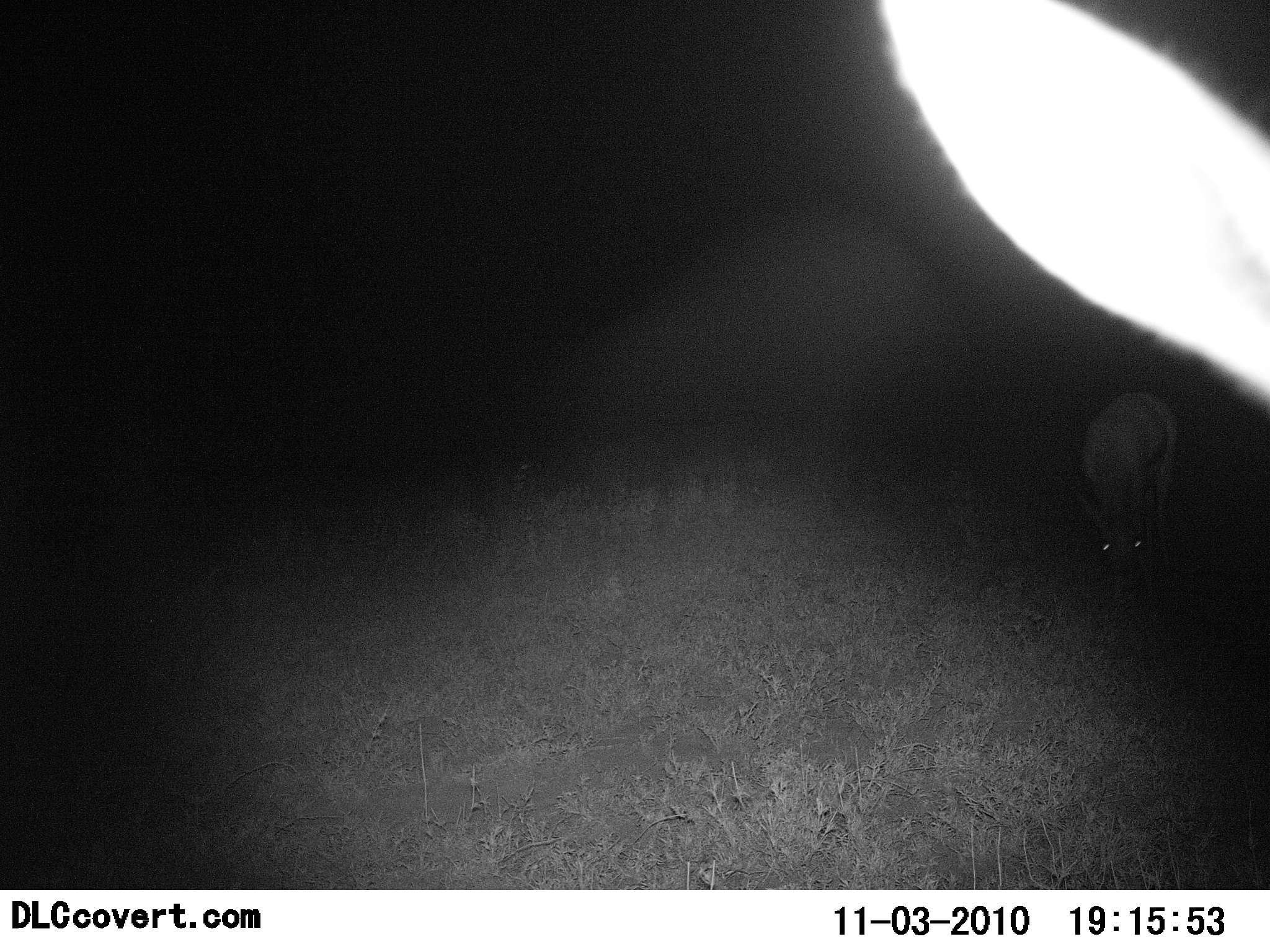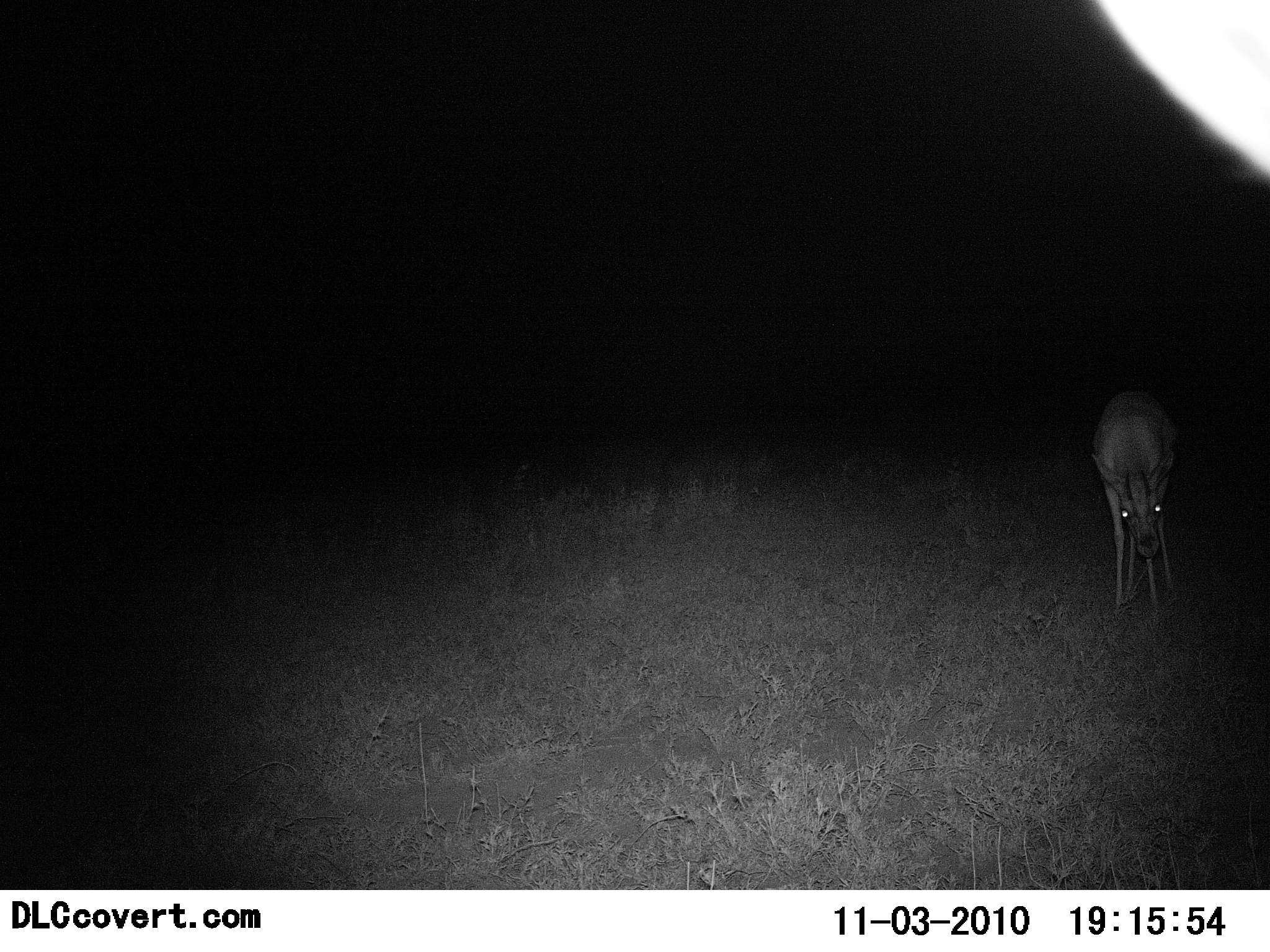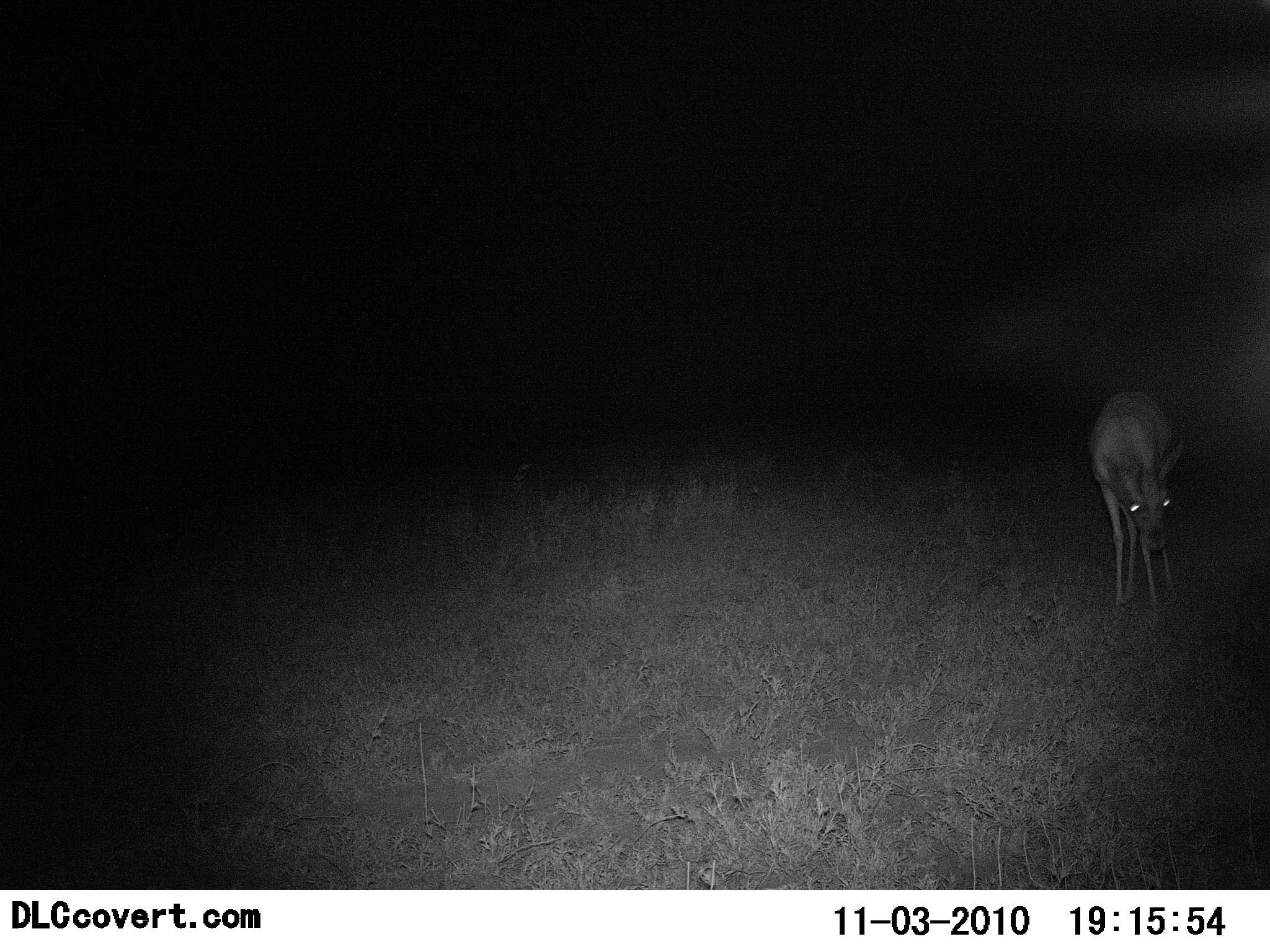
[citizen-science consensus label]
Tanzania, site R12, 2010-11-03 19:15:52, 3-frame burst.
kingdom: Animalia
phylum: Chordata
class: Mammalia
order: Artiodactyla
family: Bovidae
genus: Eudorcas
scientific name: Eudorcas thomsonii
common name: thomson's gazelle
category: gazellethomsons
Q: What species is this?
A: Gazellethomsons (thomson's gazelle) (Eudorcas thomsonii).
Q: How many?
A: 2.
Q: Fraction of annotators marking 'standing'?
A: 83%.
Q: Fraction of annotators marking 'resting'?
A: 0%.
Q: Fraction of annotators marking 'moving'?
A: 33%.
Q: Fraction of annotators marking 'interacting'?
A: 0%.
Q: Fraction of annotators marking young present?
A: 0%.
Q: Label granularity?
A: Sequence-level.